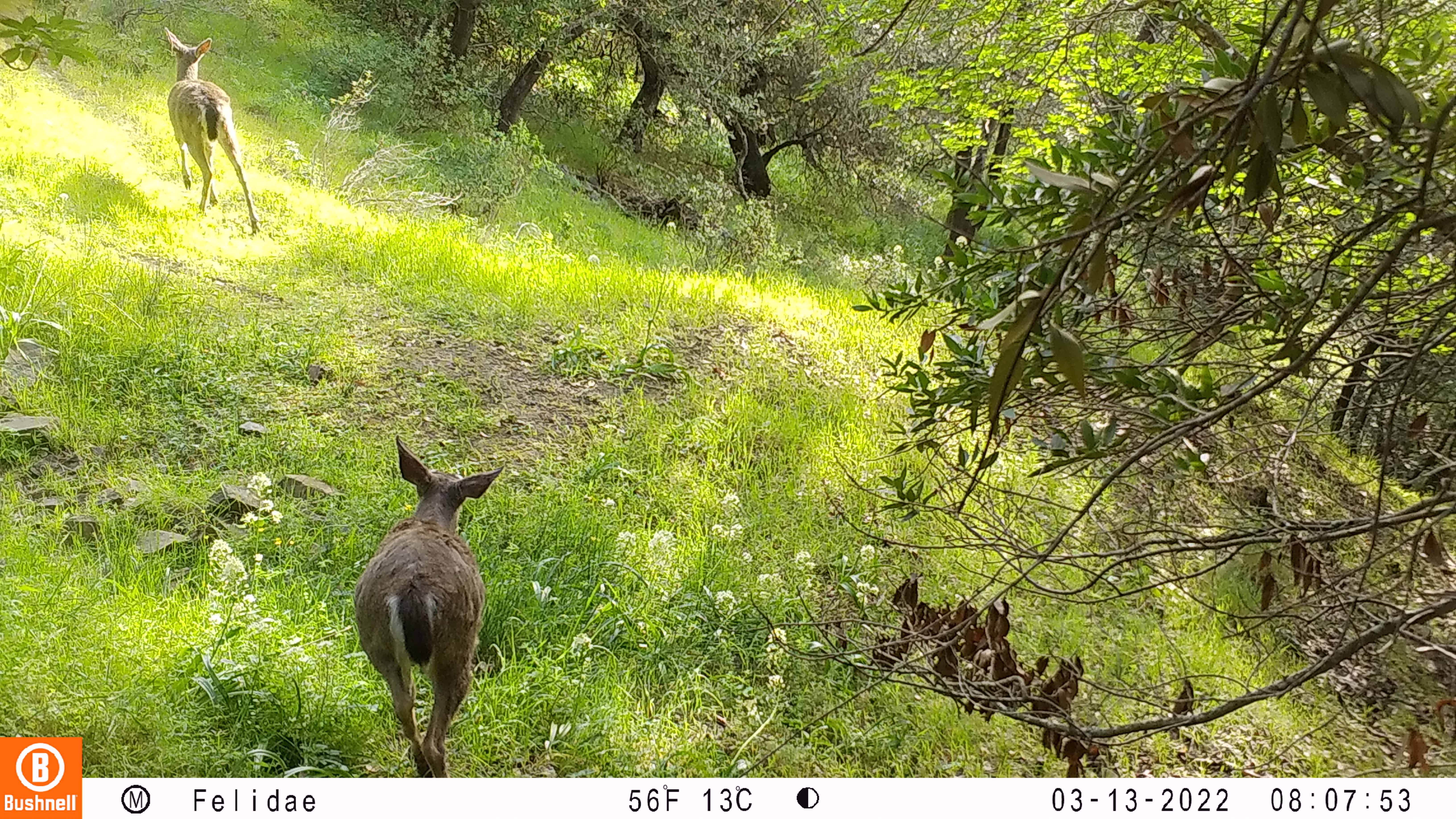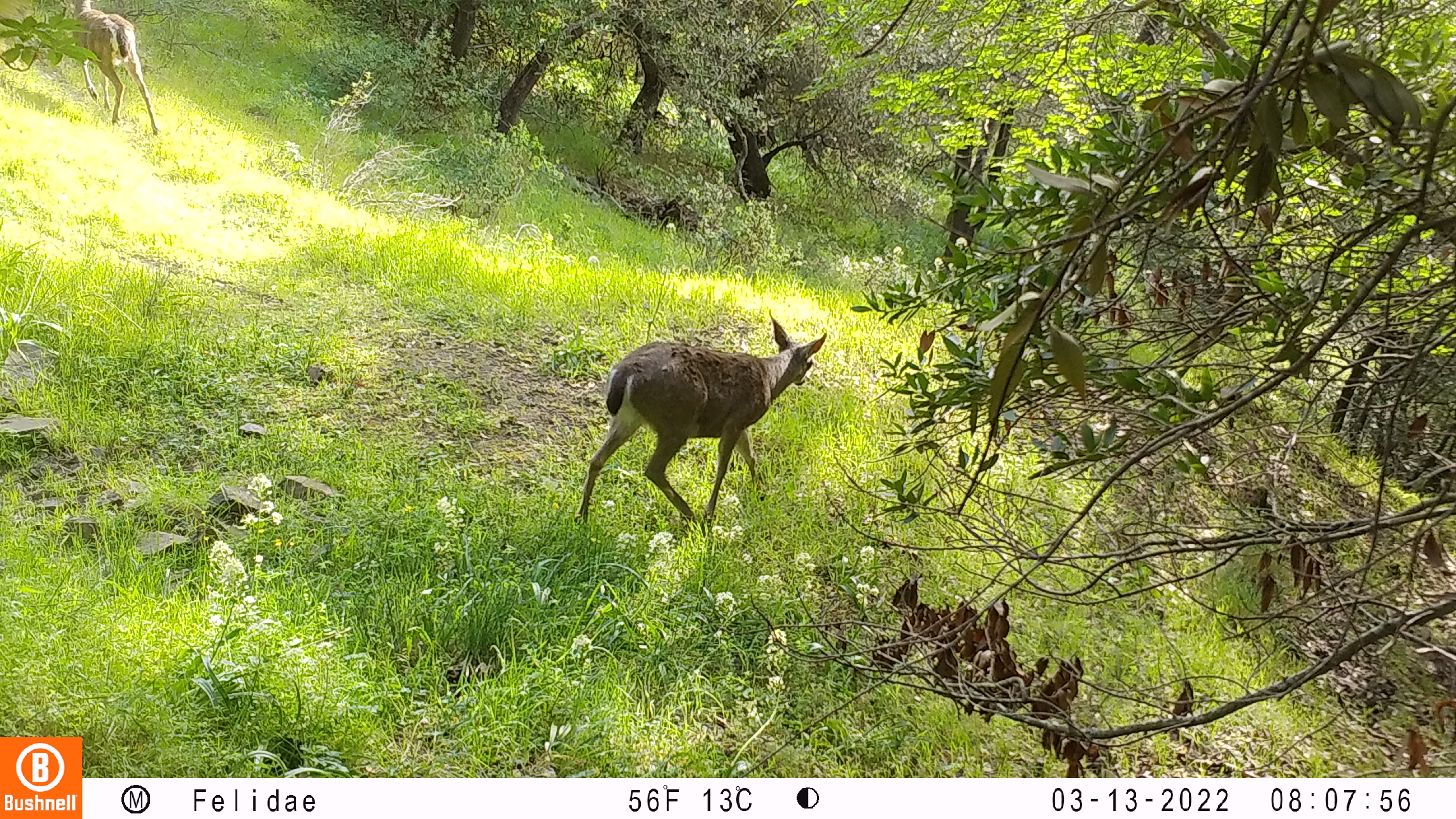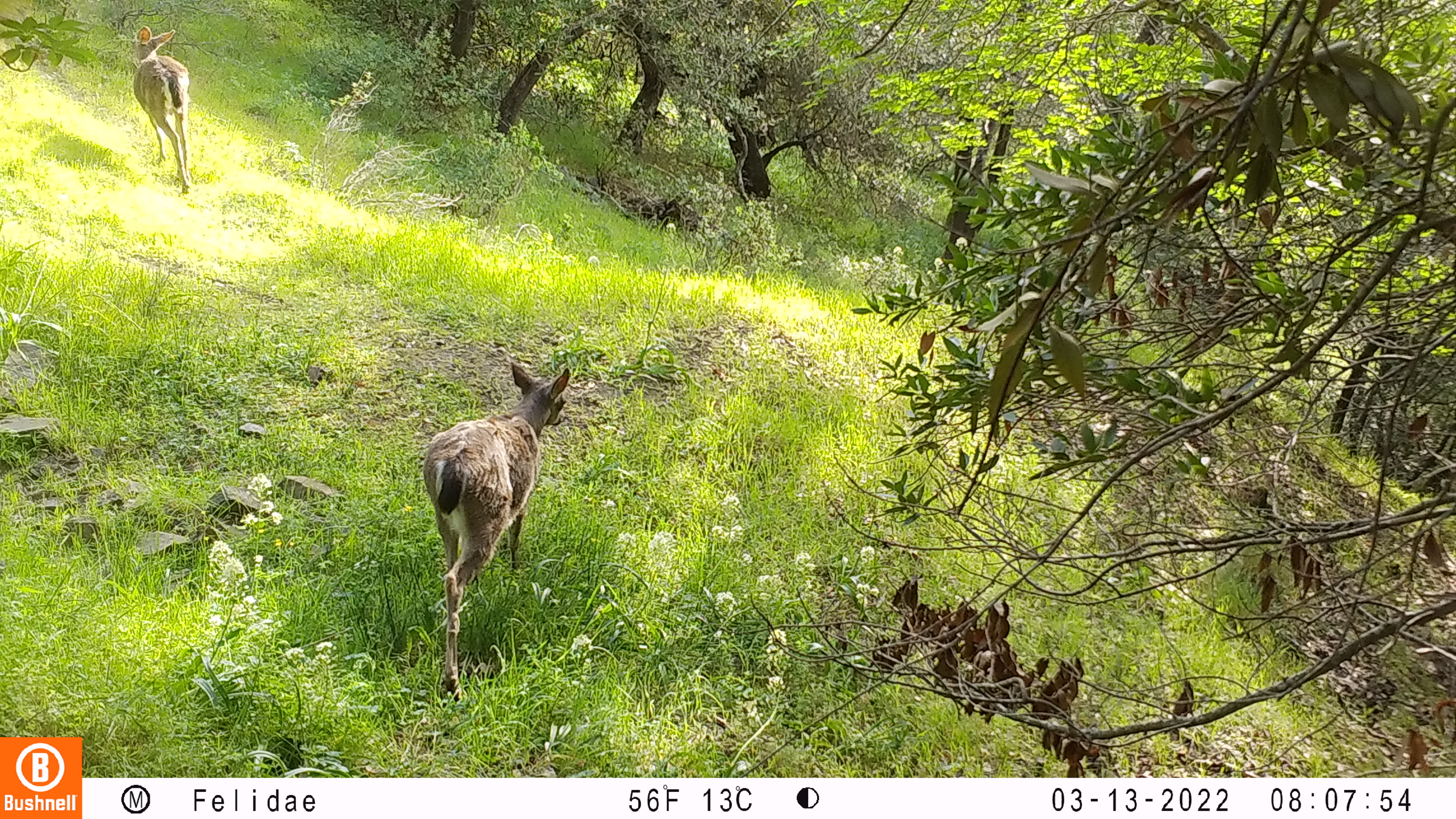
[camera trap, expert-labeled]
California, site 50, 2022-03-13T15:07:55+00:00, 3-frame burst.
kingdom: Animalia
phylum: Chordata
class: Mammalia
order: Artiodactyla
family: Cervidae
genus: Odocoileus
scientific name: Odocoileus hemionus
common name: mule deer